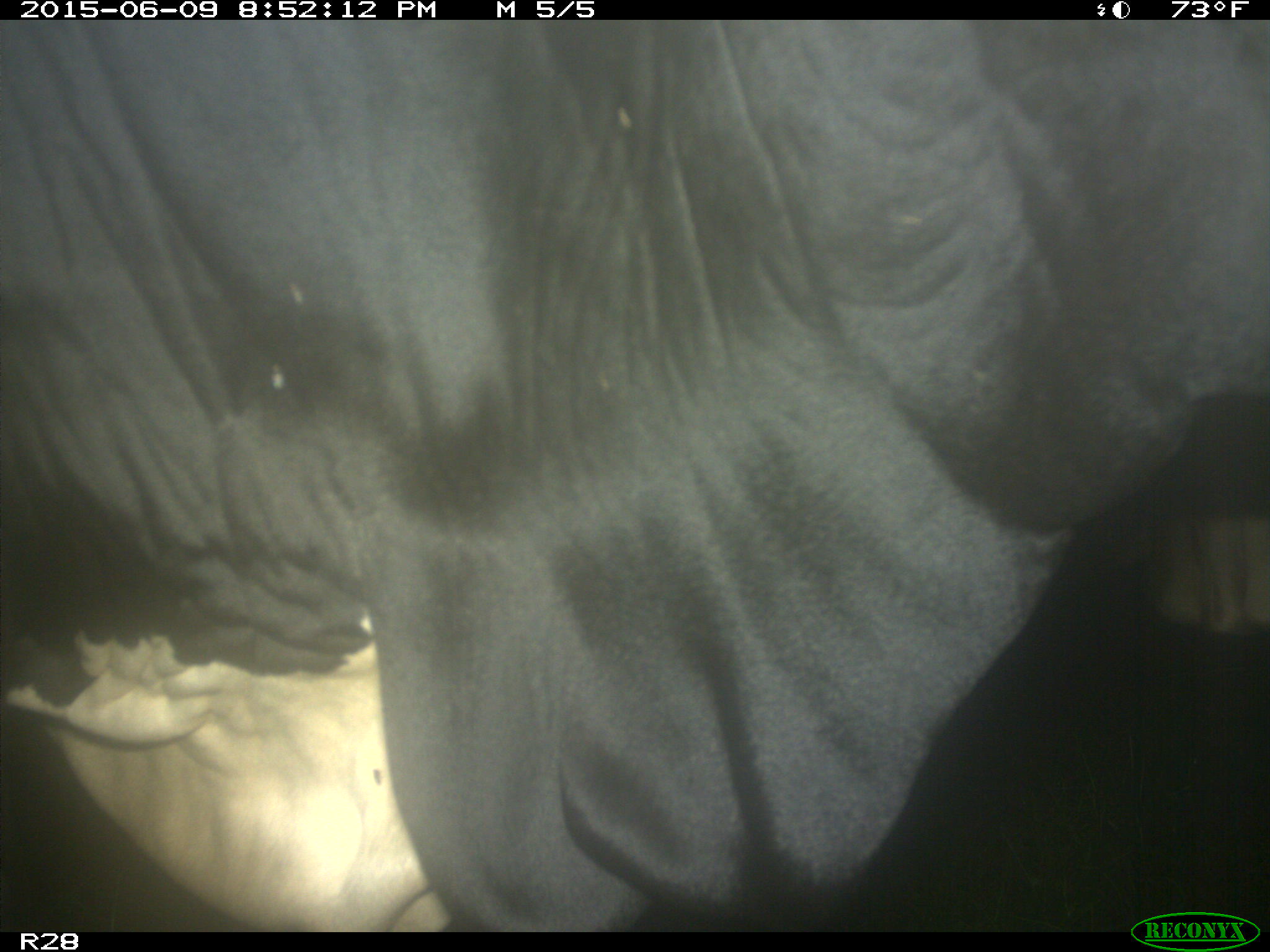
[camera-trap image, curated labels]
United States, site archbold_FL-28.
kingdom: Animalia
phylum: Chordata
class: Mammalia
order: Artiodactyla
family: Bovidae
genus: Bos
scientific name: Bos taurus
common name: domestic cow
Bos taurus (domestic cow).